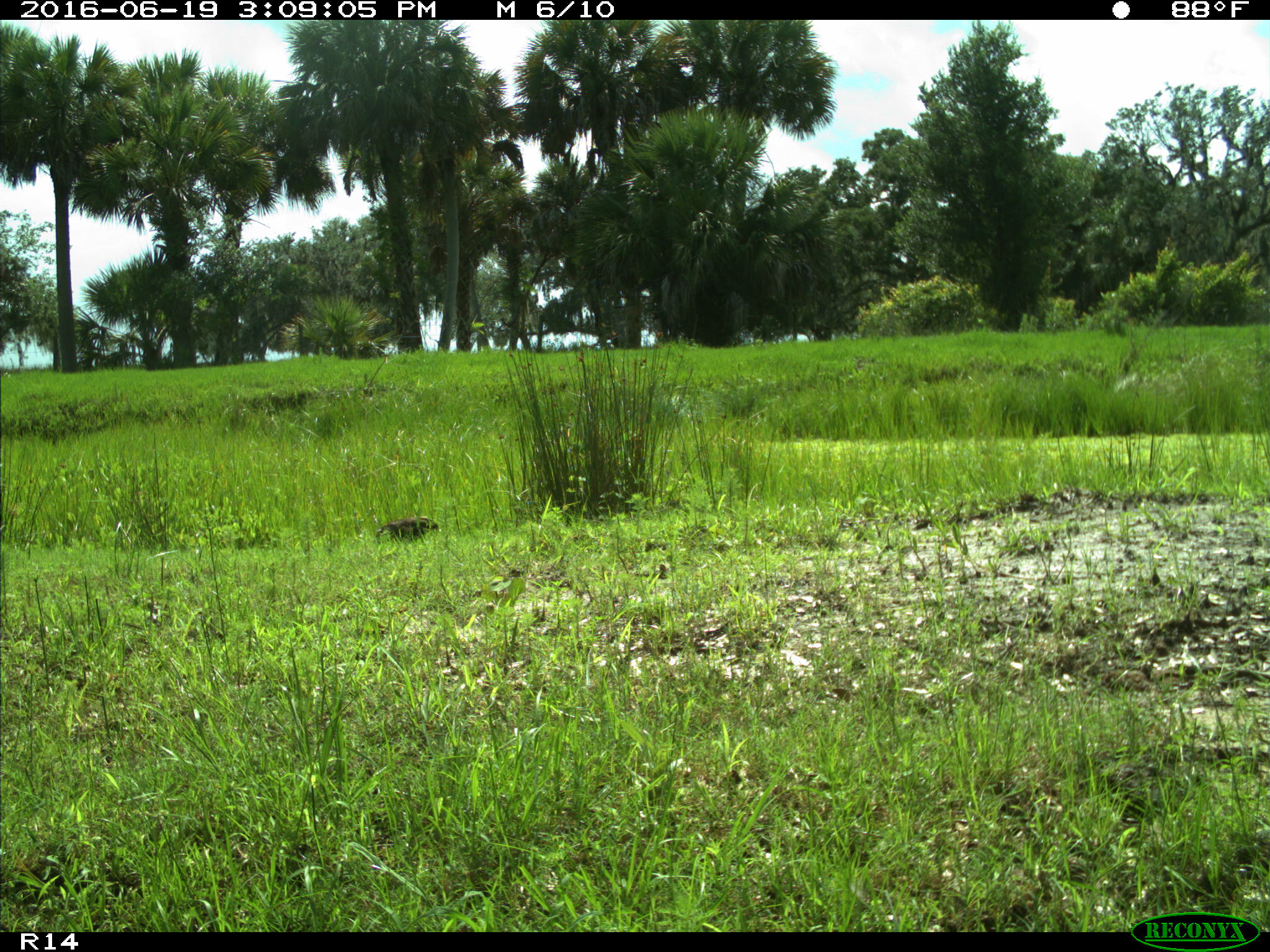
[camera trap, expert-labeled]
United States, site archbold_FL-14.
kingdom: Animalia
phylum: Chordata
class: Aves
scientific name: Aves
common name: birds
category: unidentified bird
Unidentified bird (birds) (Aves).